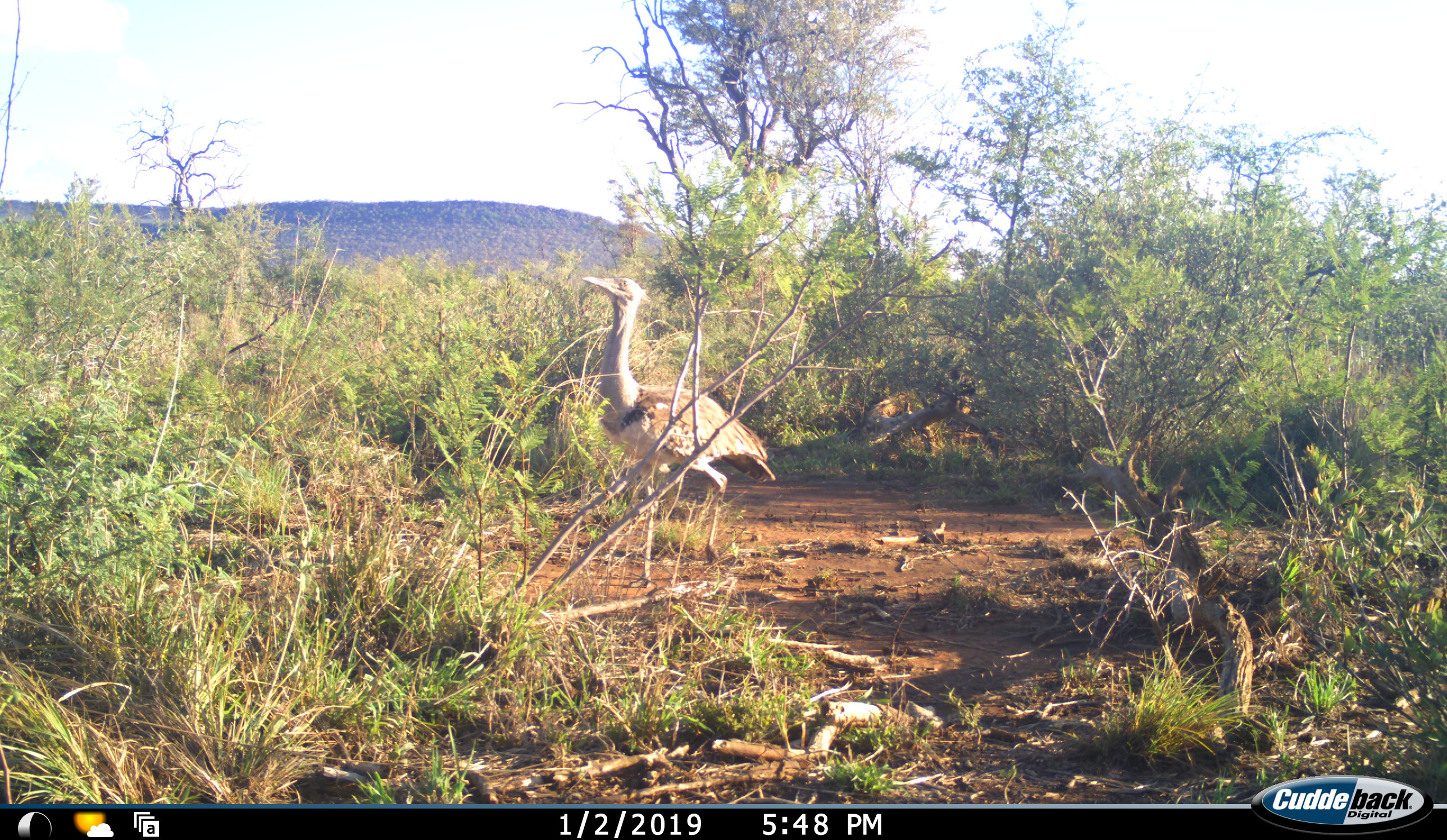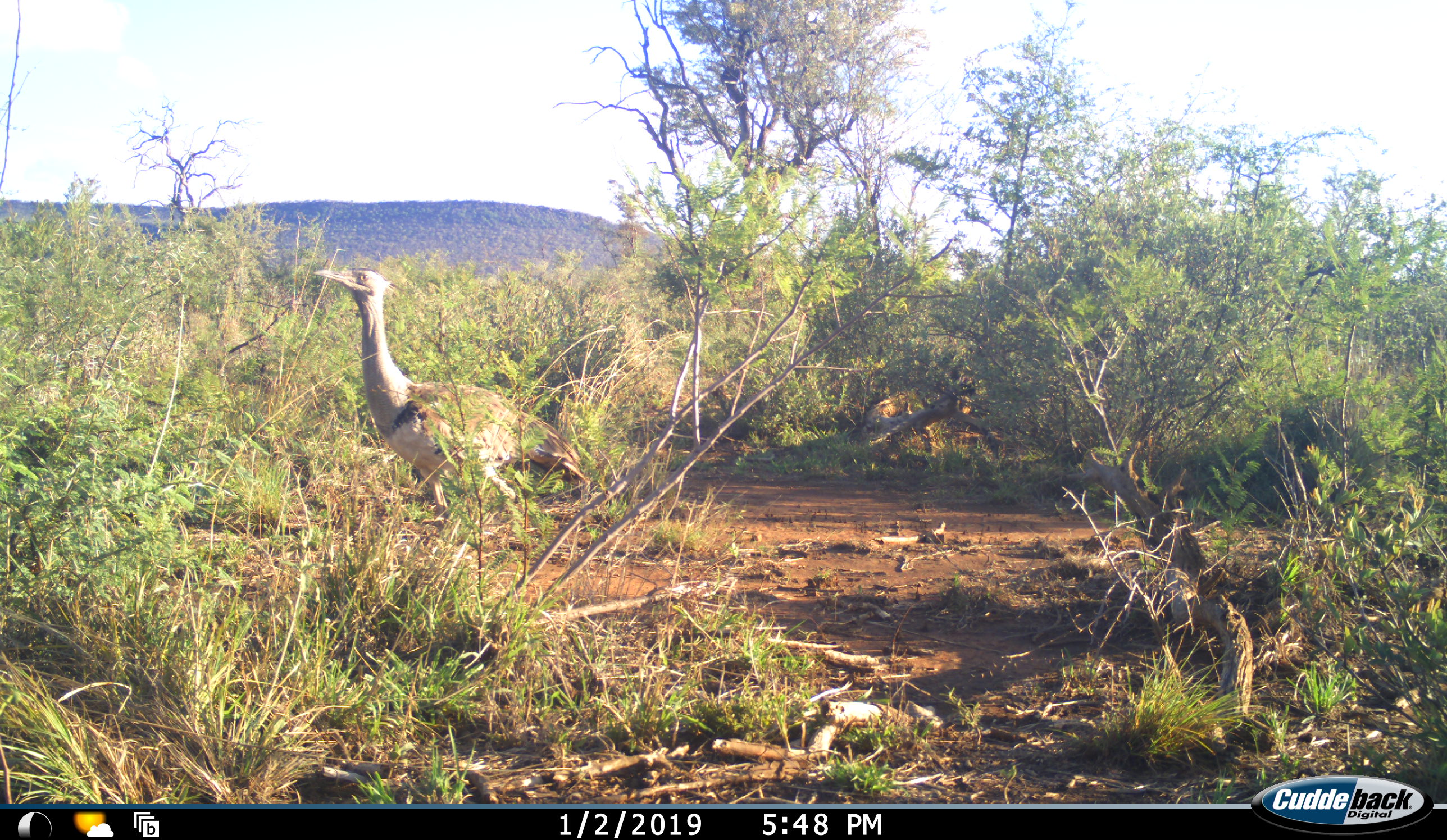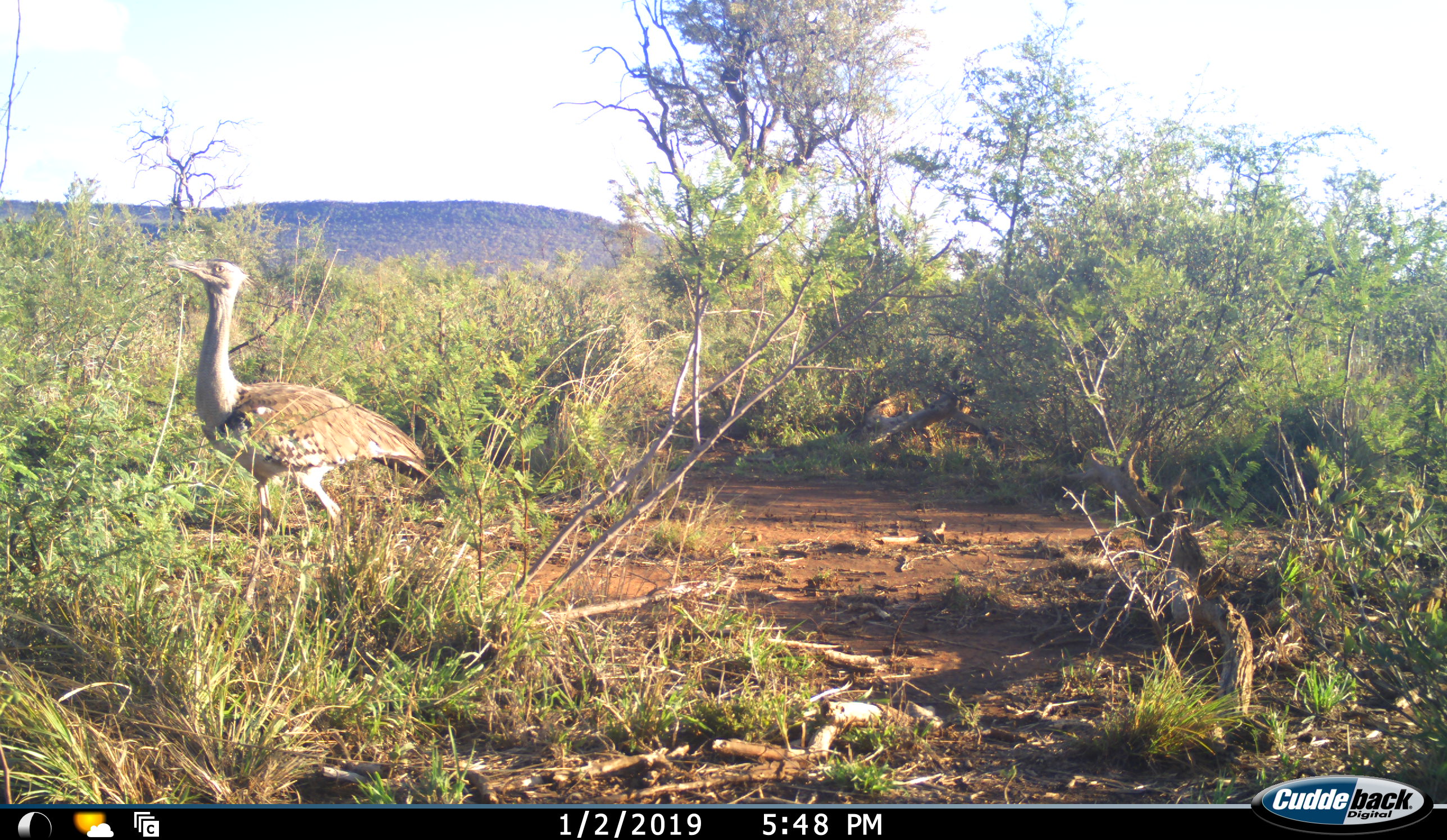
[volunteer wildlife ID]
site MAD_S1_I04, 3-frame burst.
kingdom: Animalia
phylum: Chordata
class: Aves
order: Otidiformes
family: Otididae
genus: Ardeotis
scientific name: Ardeotis kori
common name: kori bustard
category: bustardkori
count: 1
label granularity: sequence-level